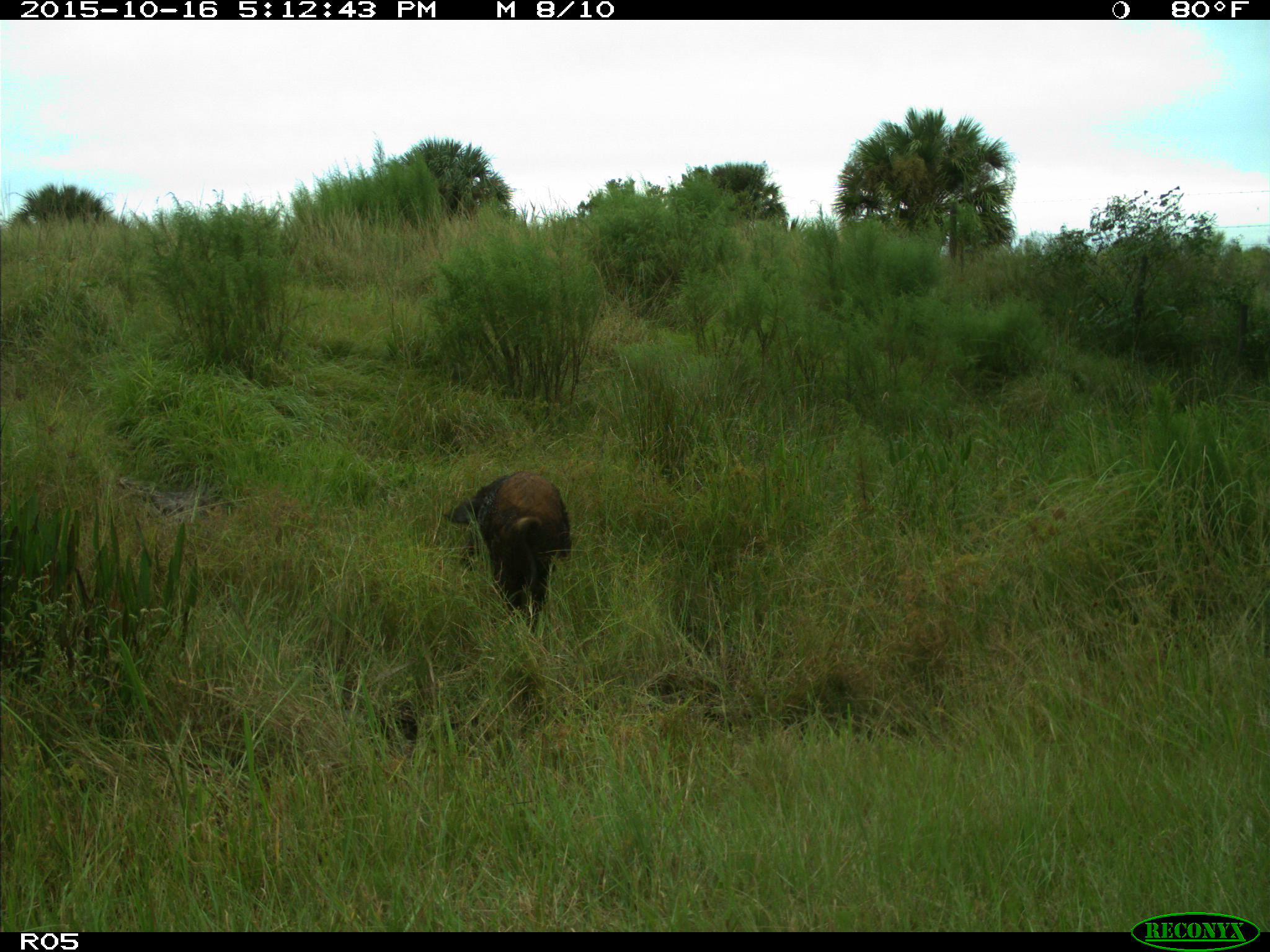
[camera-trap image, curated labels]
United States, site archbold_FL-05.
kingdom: Animalia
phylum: Chordata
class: Mammalia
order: Artiodactyla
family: Suidae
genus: Sus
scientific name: Sus scrofa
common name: wild boar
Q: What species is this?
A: Sus scrofa (wild boar).